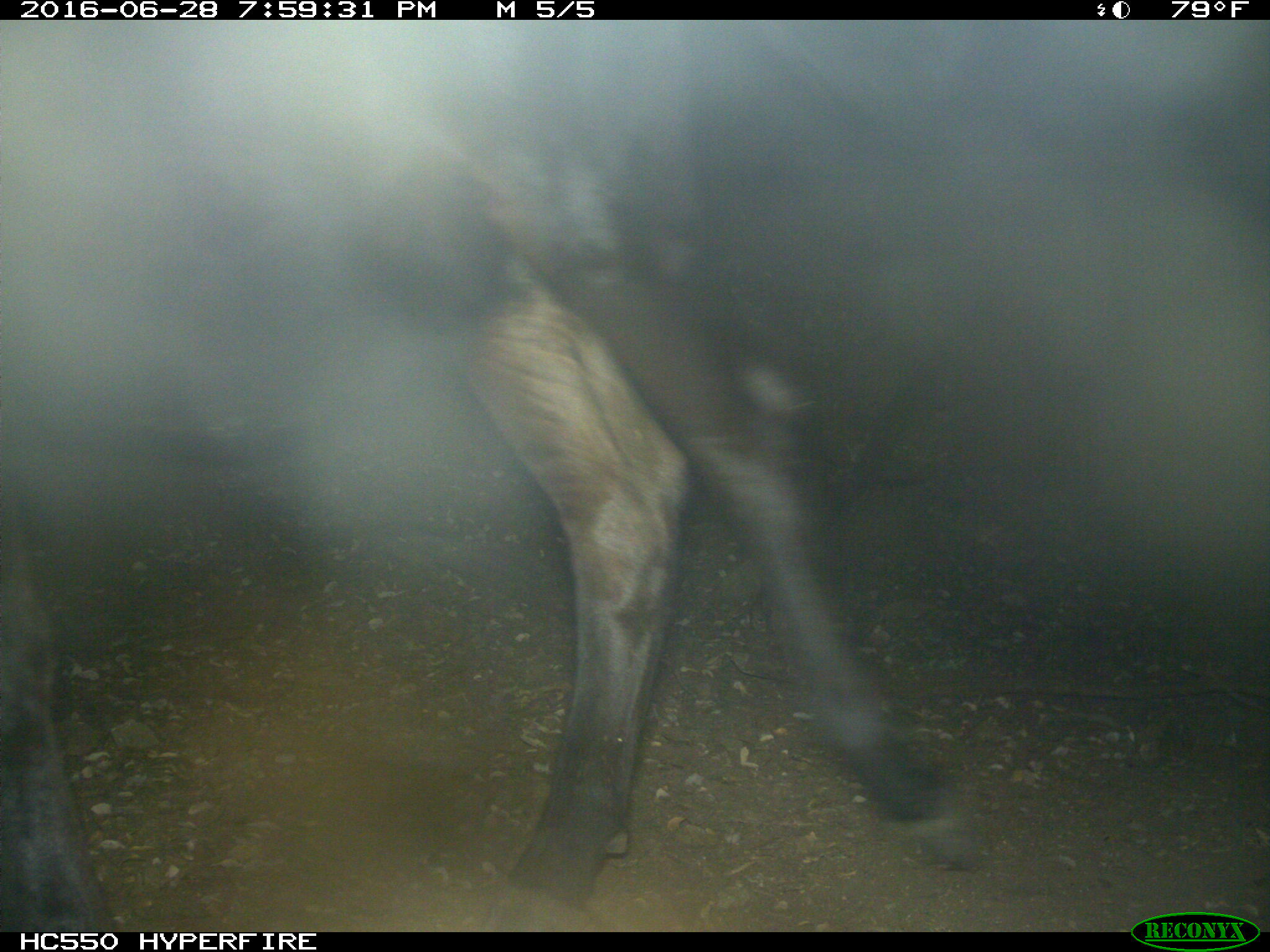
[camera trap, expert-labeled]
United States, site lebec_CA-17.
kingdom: Animalia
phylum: Chordata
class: Mammalia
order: Artiodactyla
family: Bovidae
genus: Bos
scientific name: Bos taurus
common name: domestic cow